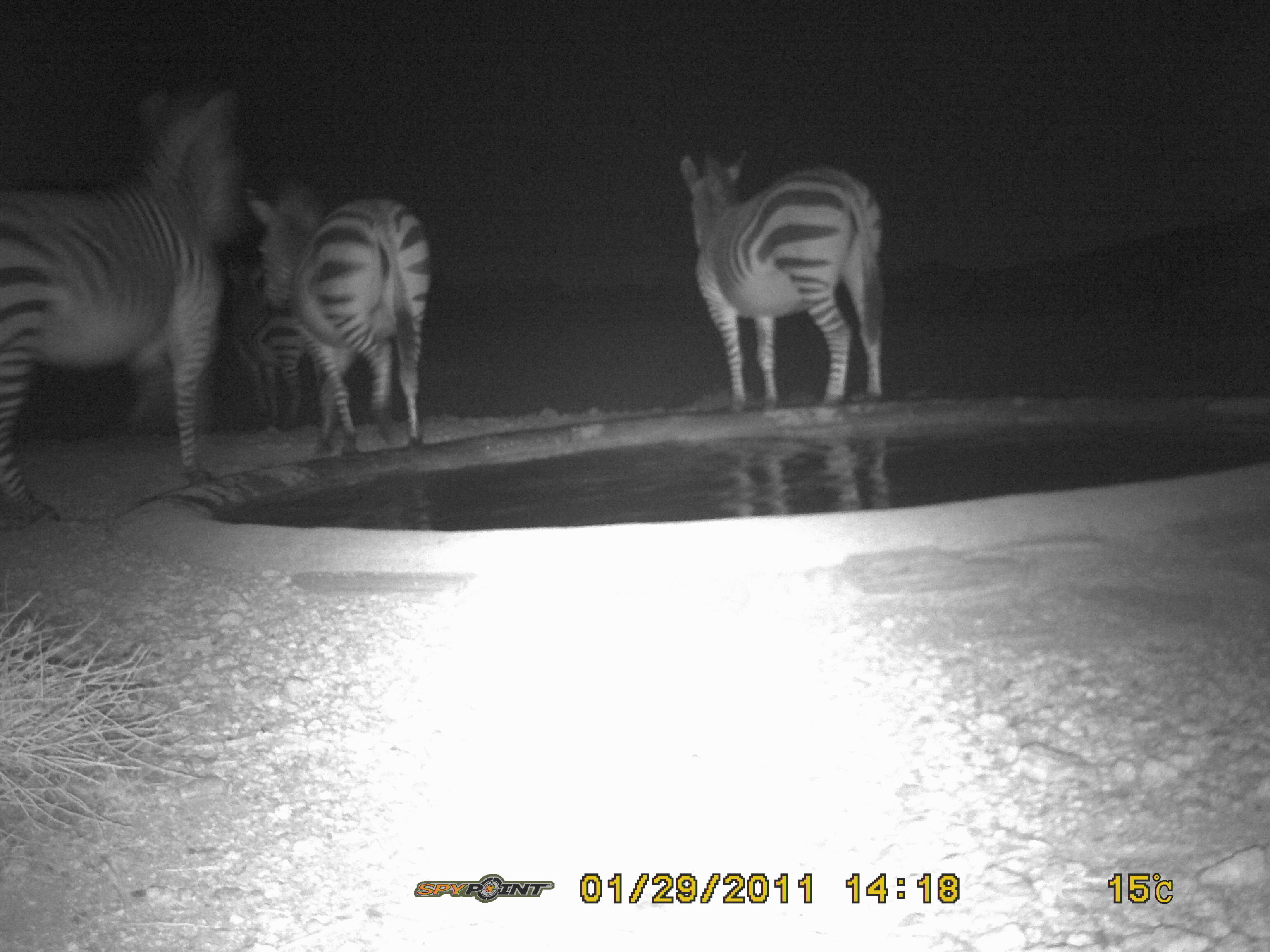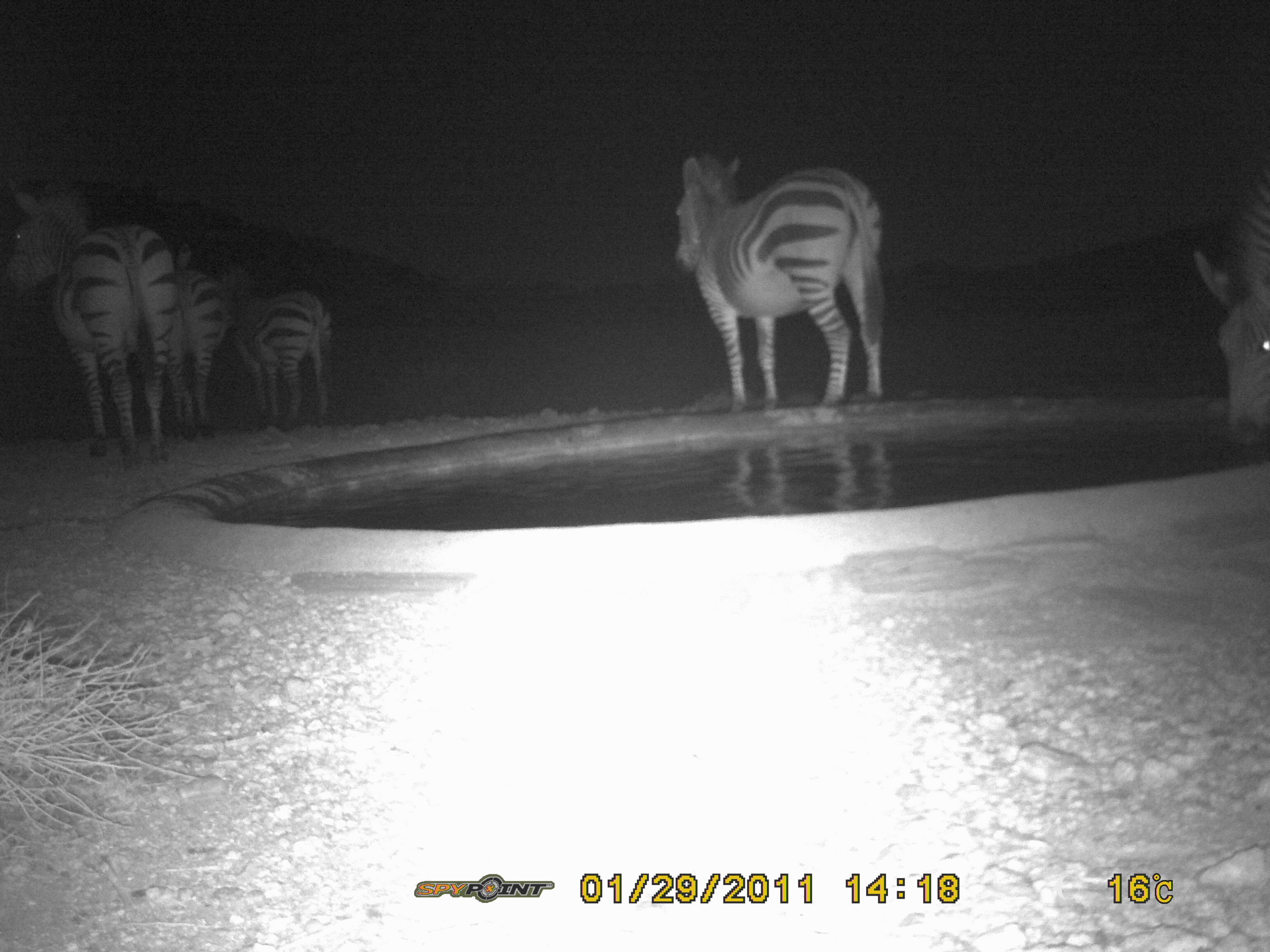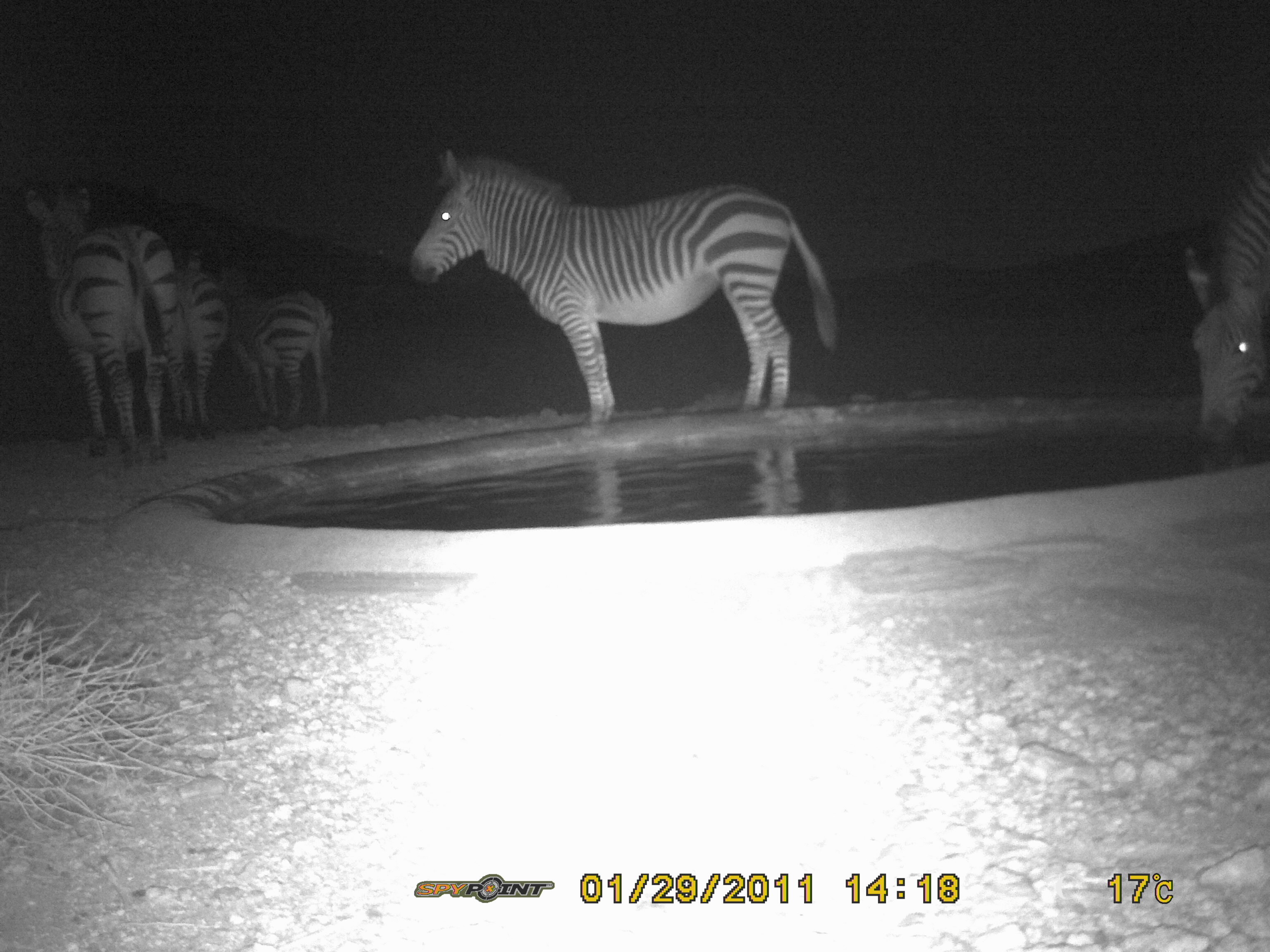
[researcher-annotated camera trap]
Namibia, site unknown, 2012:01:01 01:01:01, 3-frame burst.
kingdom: Animalia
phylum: Chordata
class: Mammalia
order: Perissodactyla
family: Equidae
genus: Equus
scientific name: Equus zebra hartmannae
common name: hartmann's mountain zebra